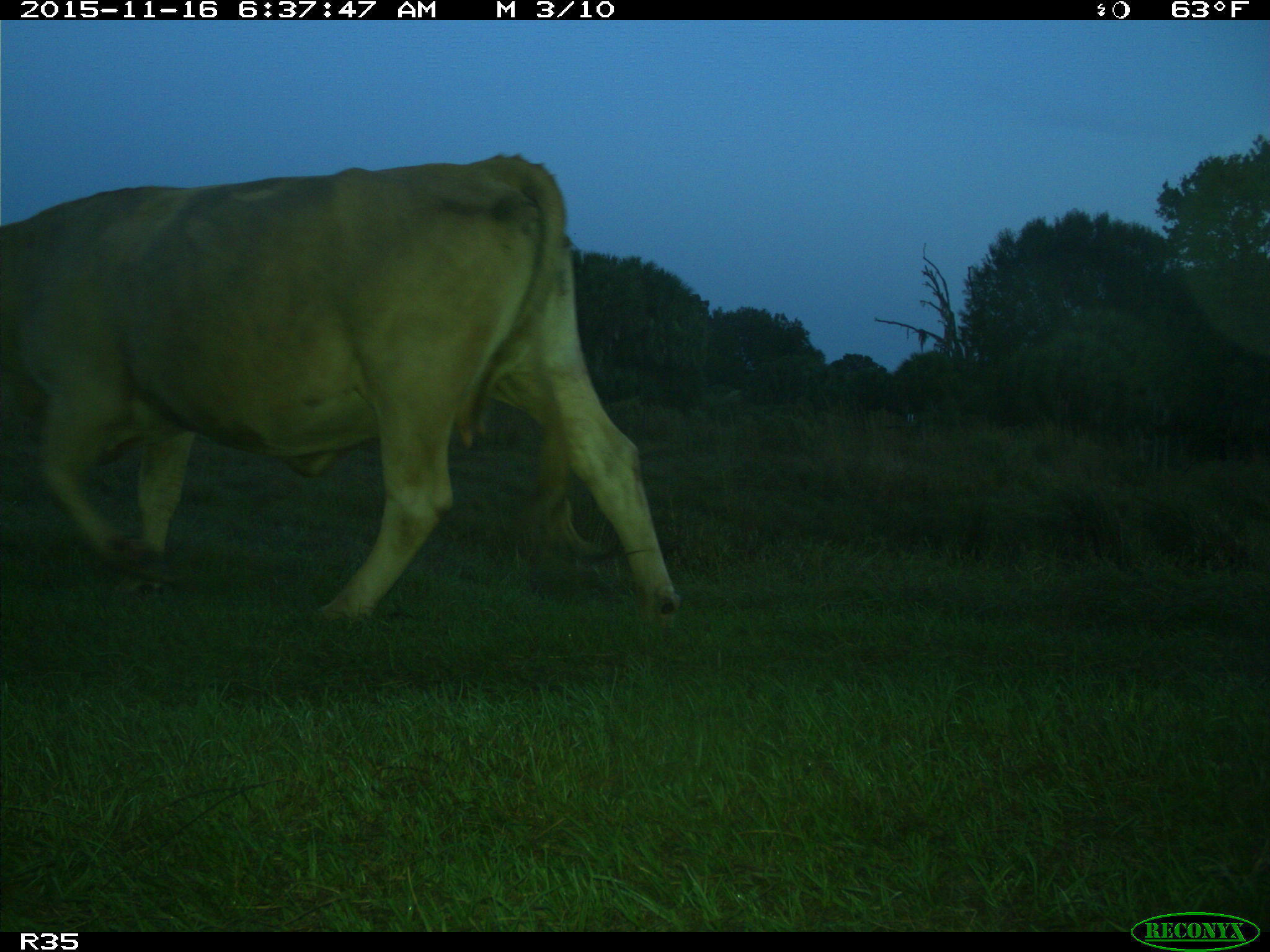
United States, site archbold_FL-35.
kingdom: Animalia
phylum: Chordata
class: Mammalia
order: Artiodactyla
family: Bovidae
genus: Bos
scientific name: Bos taurus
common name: domestic cow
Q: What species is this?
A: Bos taurus (domestic cow).